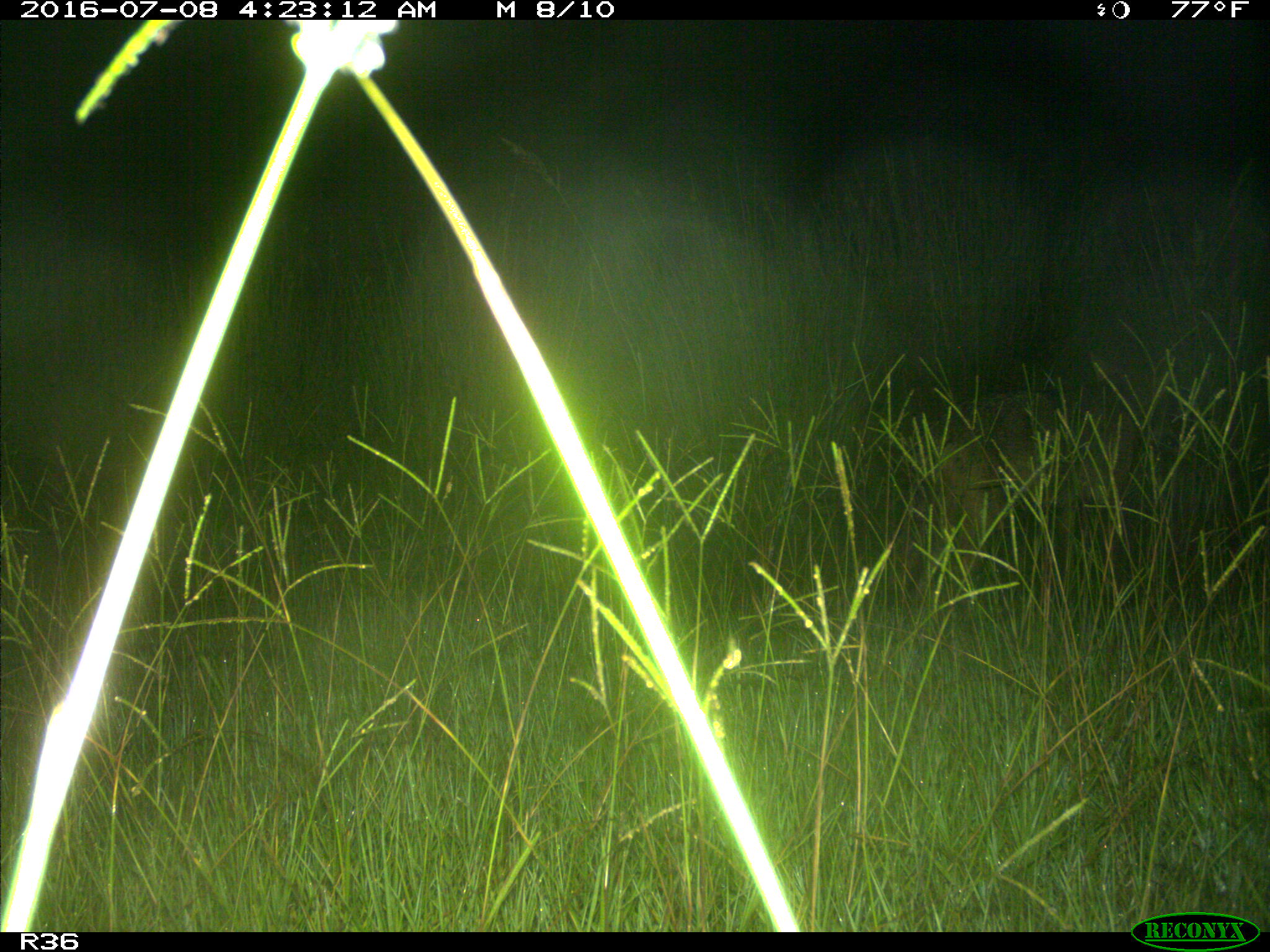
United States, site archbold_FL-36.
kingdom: Animalia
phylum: Chordata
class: Mammalia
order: Carnivora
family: Canidae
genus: Canis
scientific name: Canis latrans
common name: coyote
Canis latrans (coyote).